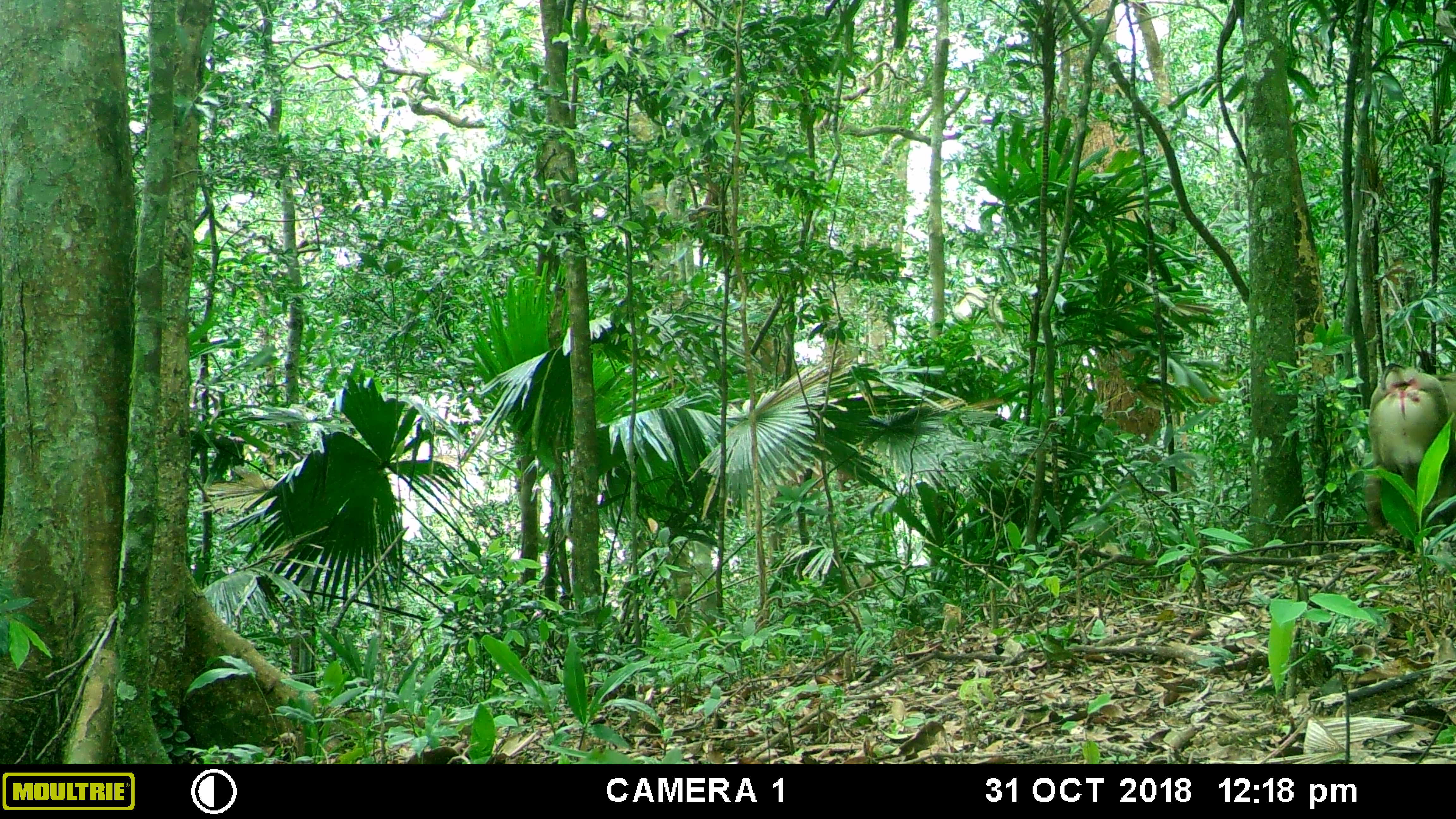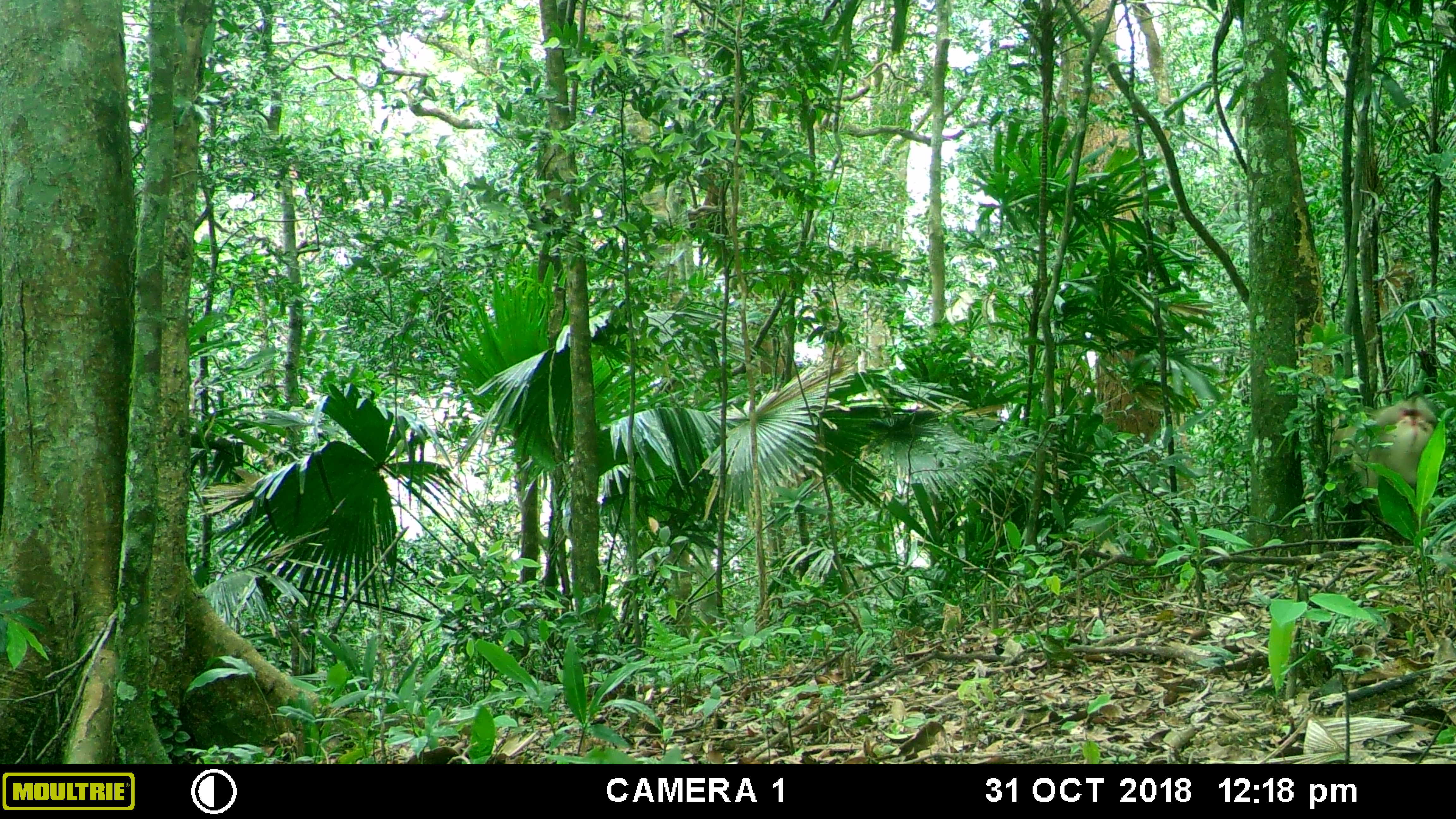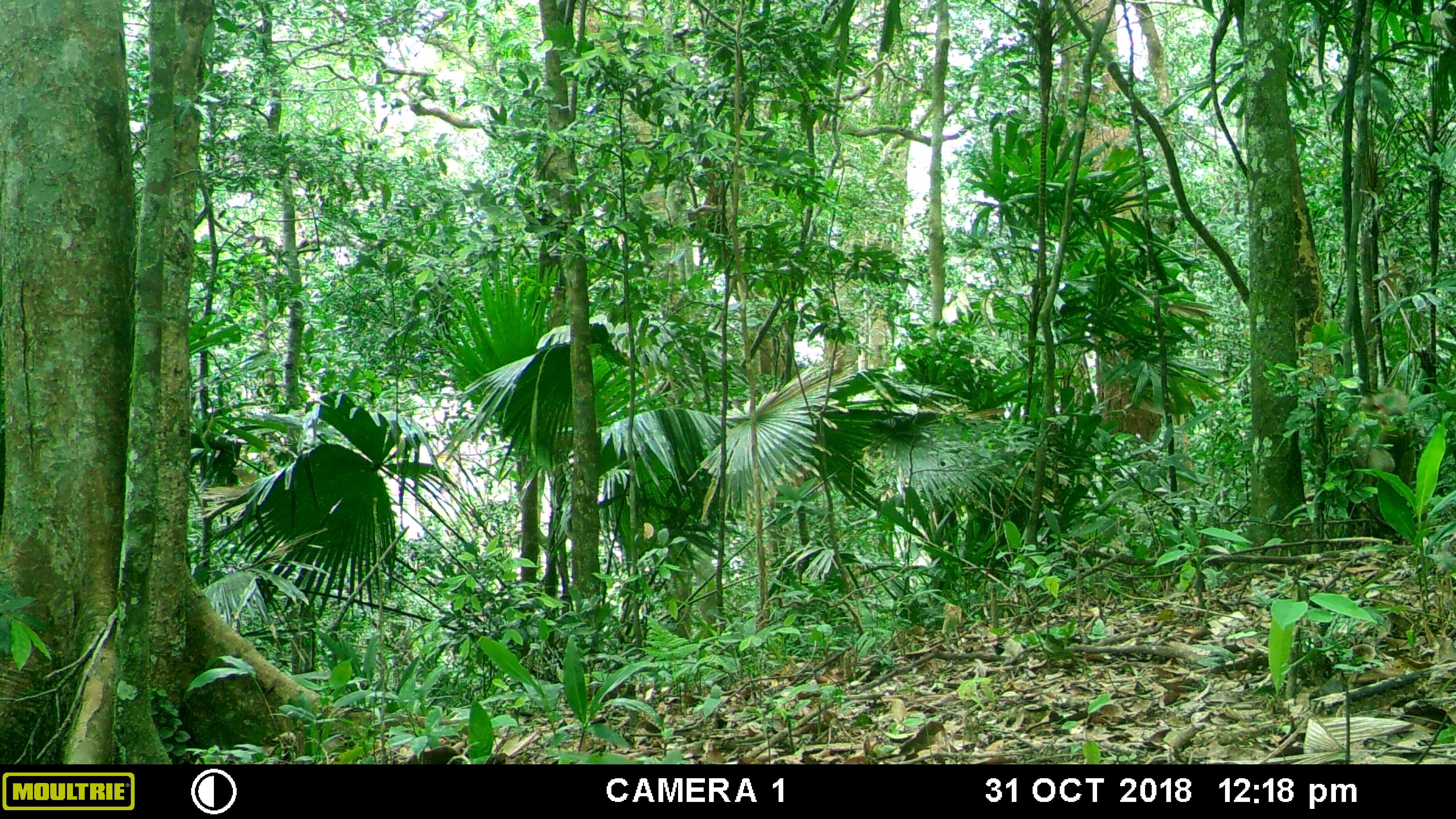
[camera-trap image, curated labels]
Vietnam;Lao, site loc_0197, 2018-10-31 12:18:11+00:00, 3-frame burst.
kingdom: Animalia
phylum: Chordata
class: Mammalia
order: Primates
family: Cercopithecidae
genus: Macaca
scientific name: Macaca nemestrina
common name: pig-tailed macaque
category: pig tailed macaque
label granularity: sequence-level